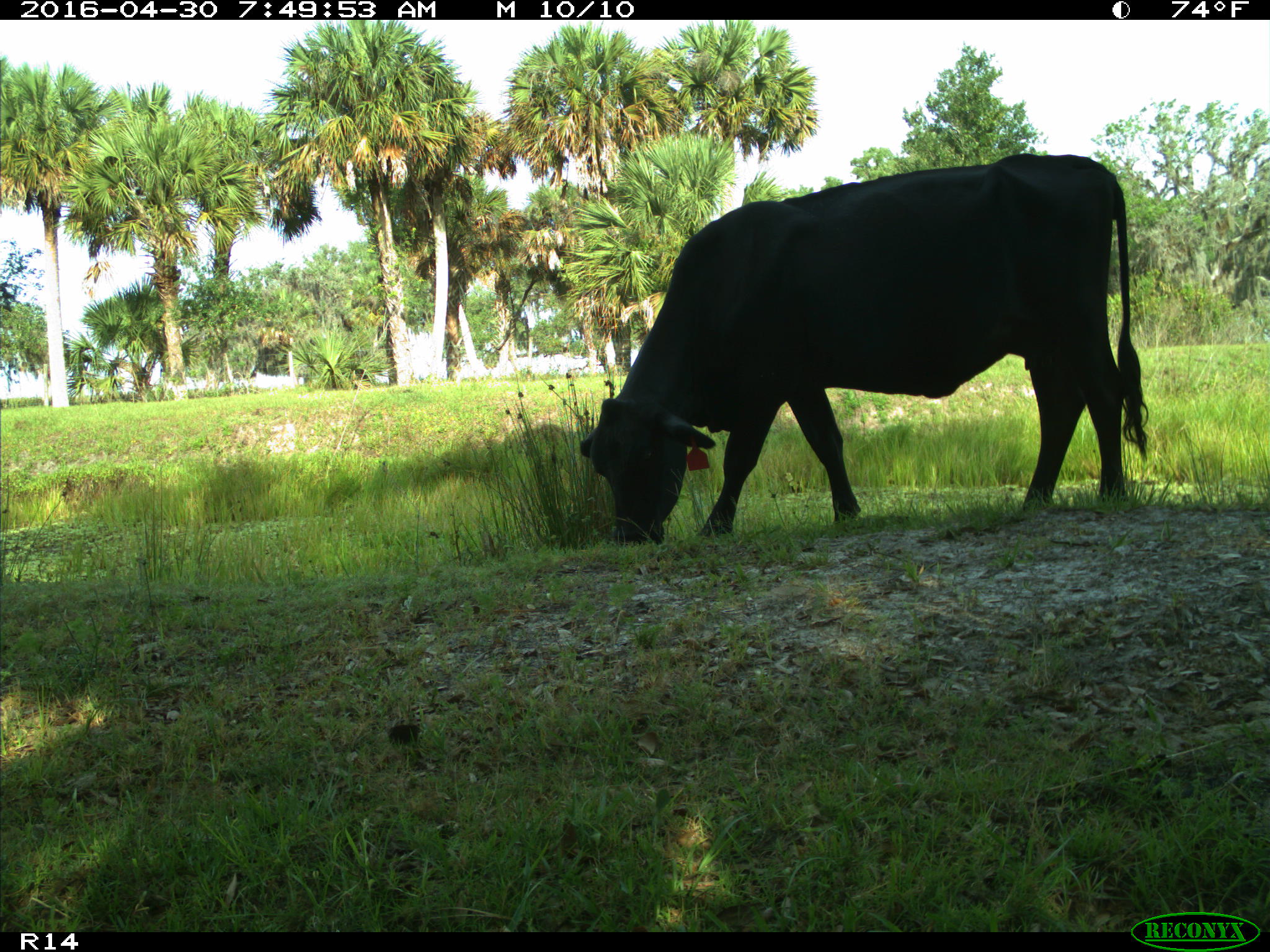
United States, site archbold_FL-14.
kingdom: Animalia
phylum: Chordata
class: Mammalia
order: Artiodactyla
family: Bovidae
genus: Bos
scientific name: Bos taurus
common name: domestic cow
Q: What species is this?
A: Bos taurus (domestic cow).